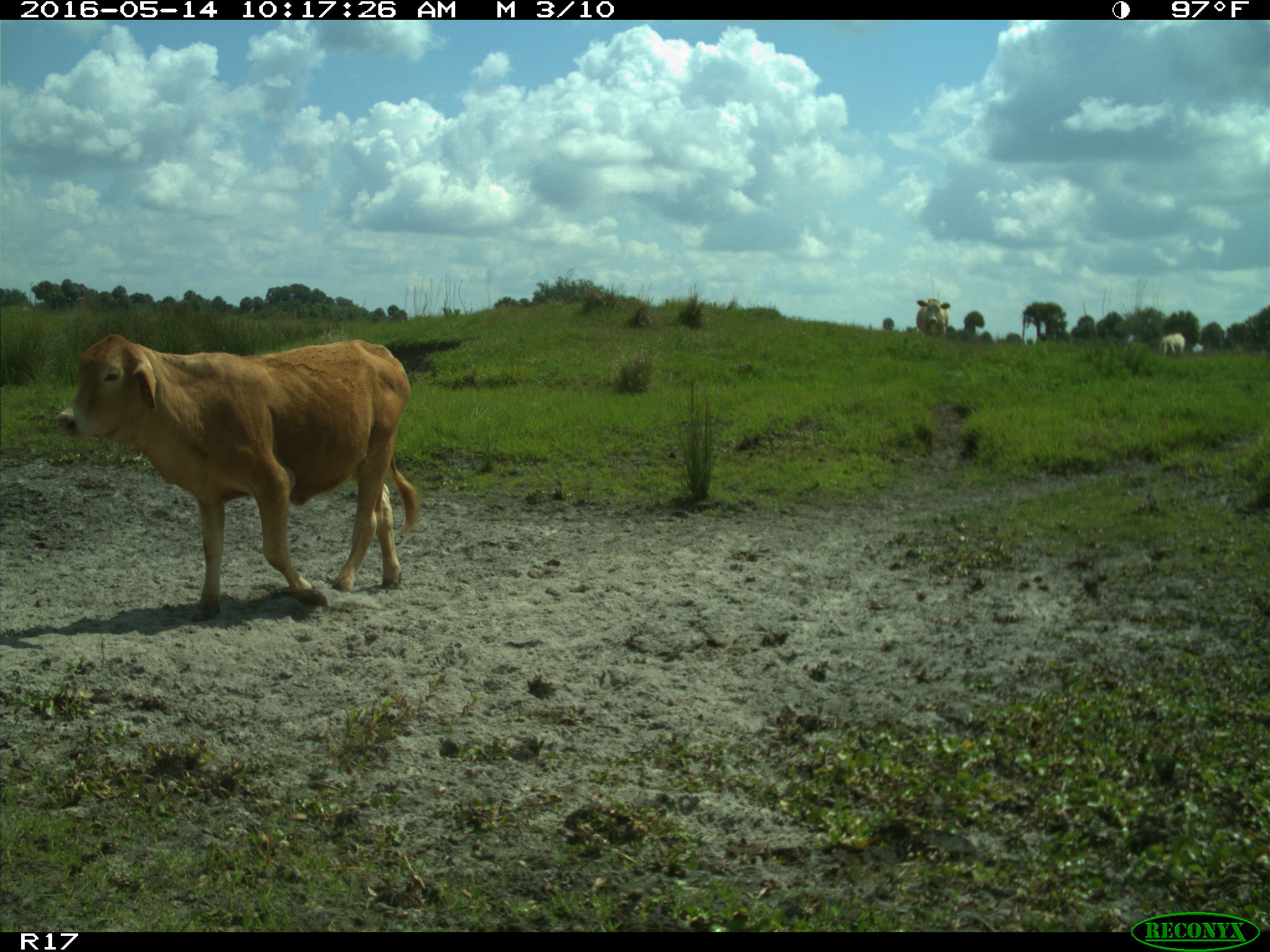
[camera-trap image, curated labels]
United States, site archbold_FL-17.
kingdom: Animalia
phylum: Chordata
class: Mammalia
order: Artiodactyla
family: Bovidae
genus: Bos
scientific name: Bos taurus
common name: domestic cow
Bos taurus (domestic cow).